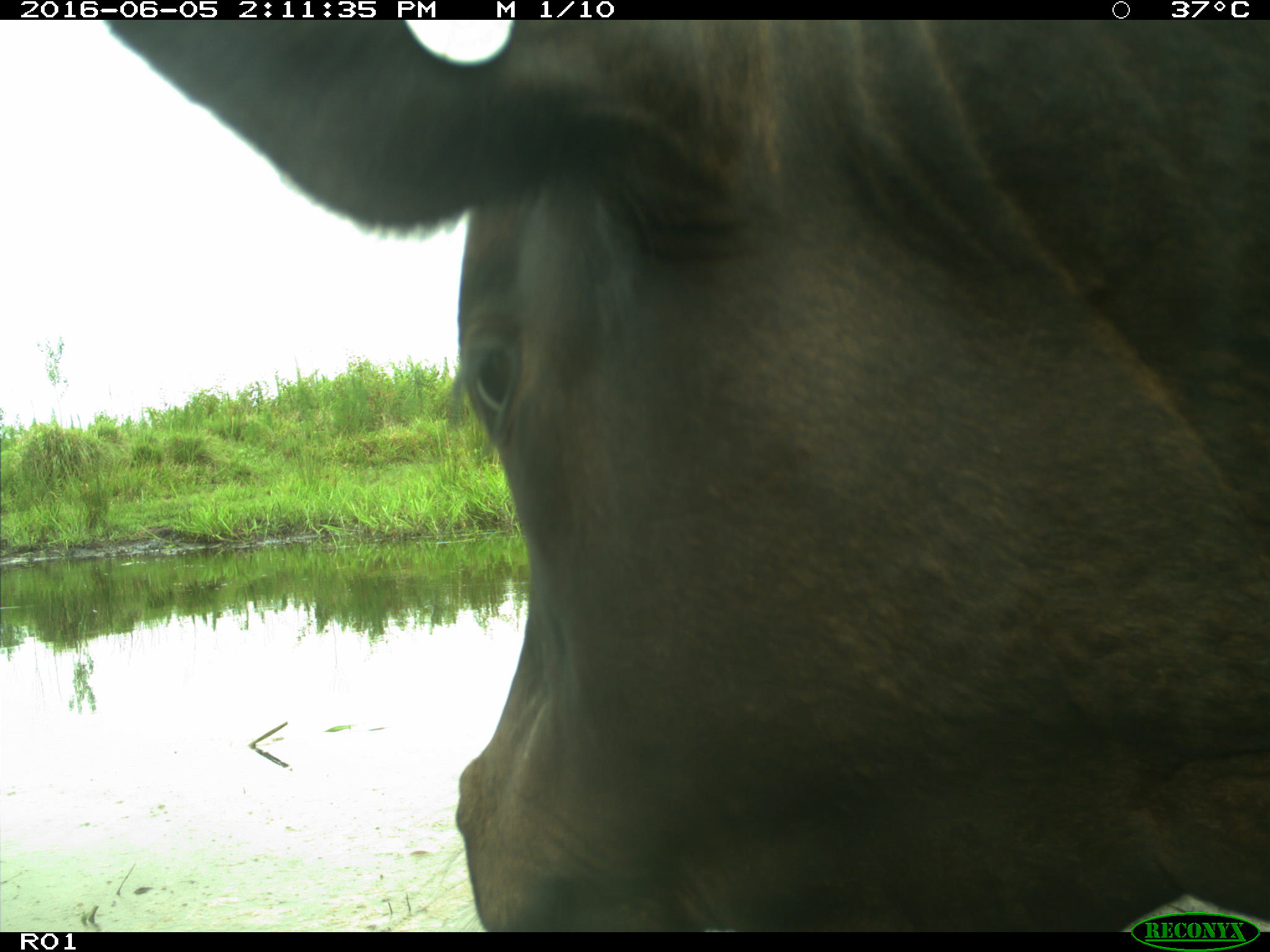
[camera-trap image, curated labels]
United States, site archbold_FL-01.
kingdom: Animalia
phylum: Chordata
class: Mammalia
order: Artiodactyla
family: Bovidae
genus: Bos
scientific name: Bos taurus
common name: domestic cow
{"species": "Bos taurus (domestic cow)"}